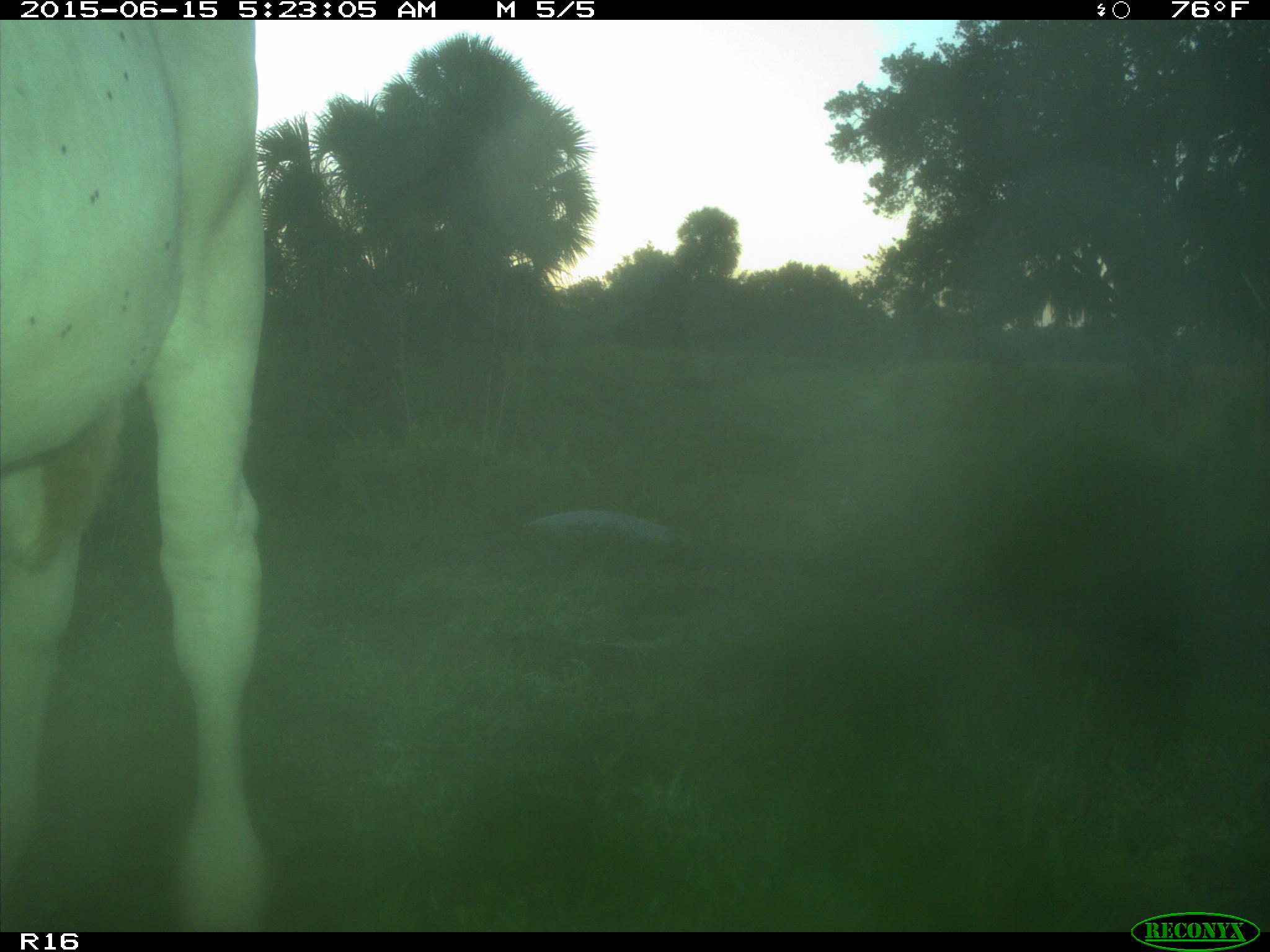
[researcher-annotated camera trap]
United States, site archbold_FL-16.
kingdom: Animalia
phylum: Chordata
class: Mammalia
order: Artiodactyla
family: Bovidae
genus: Bos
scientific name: Bos taurus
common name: domestic cow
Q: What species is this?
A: Bos taurus (domestic cow).